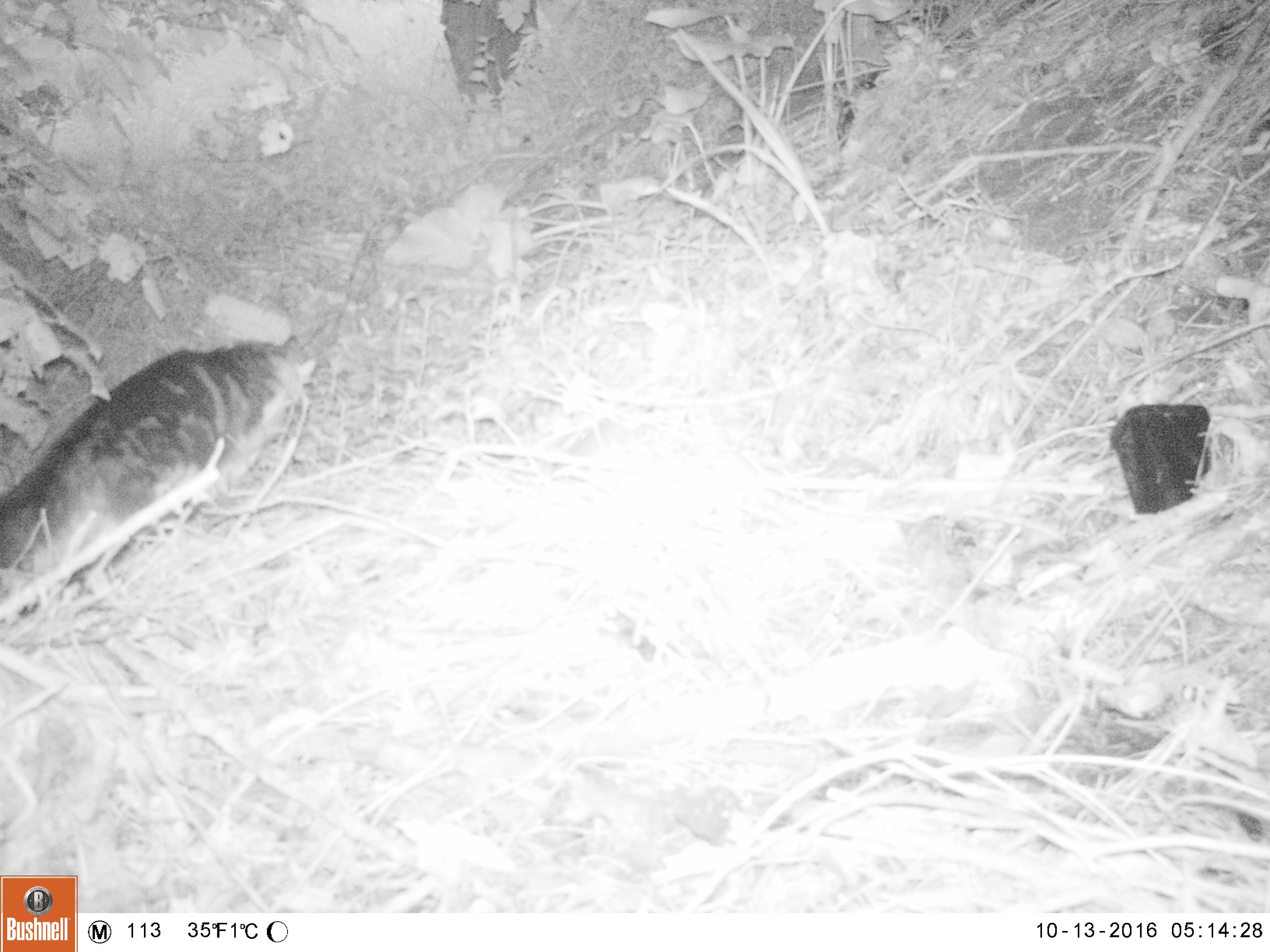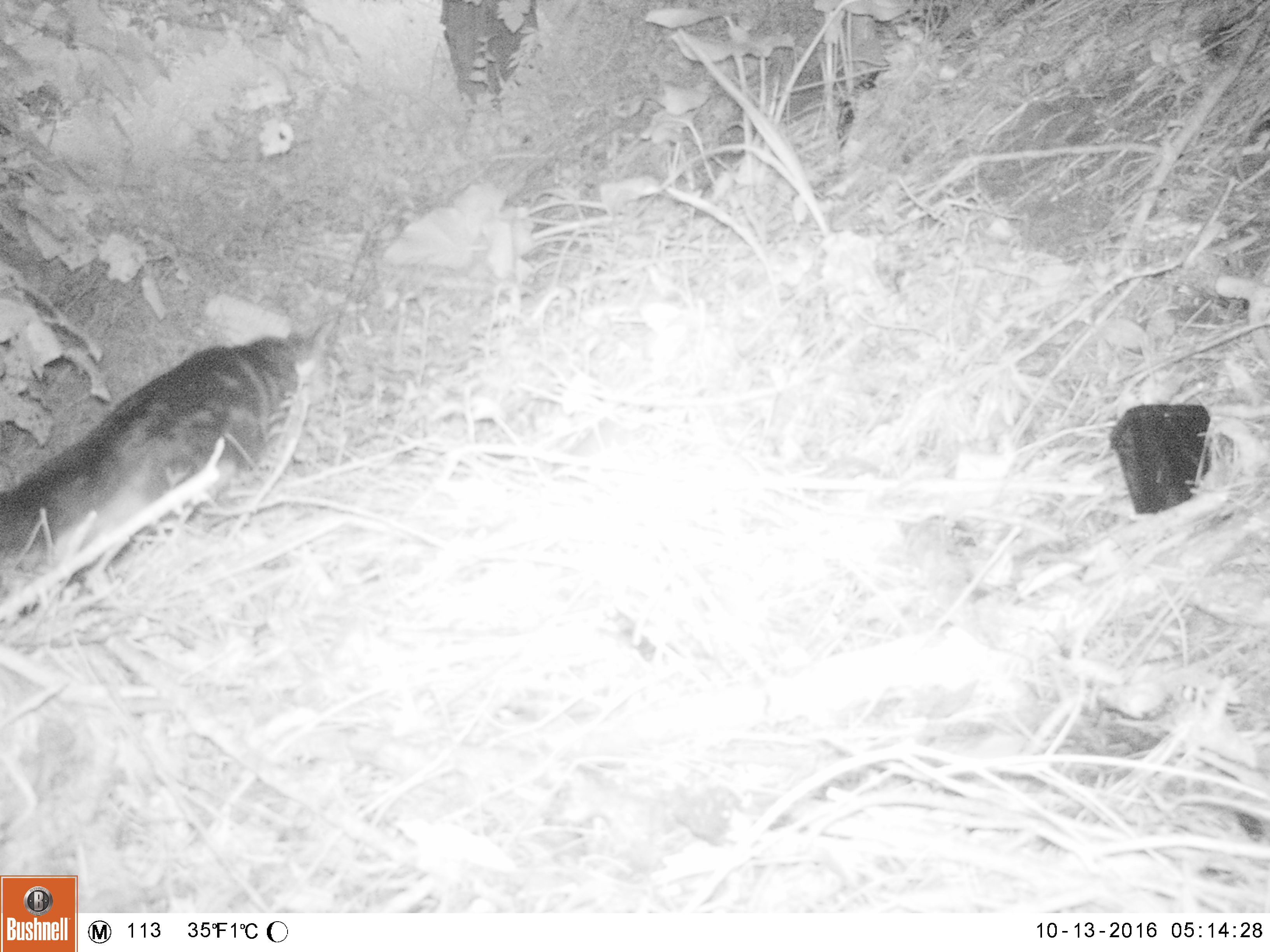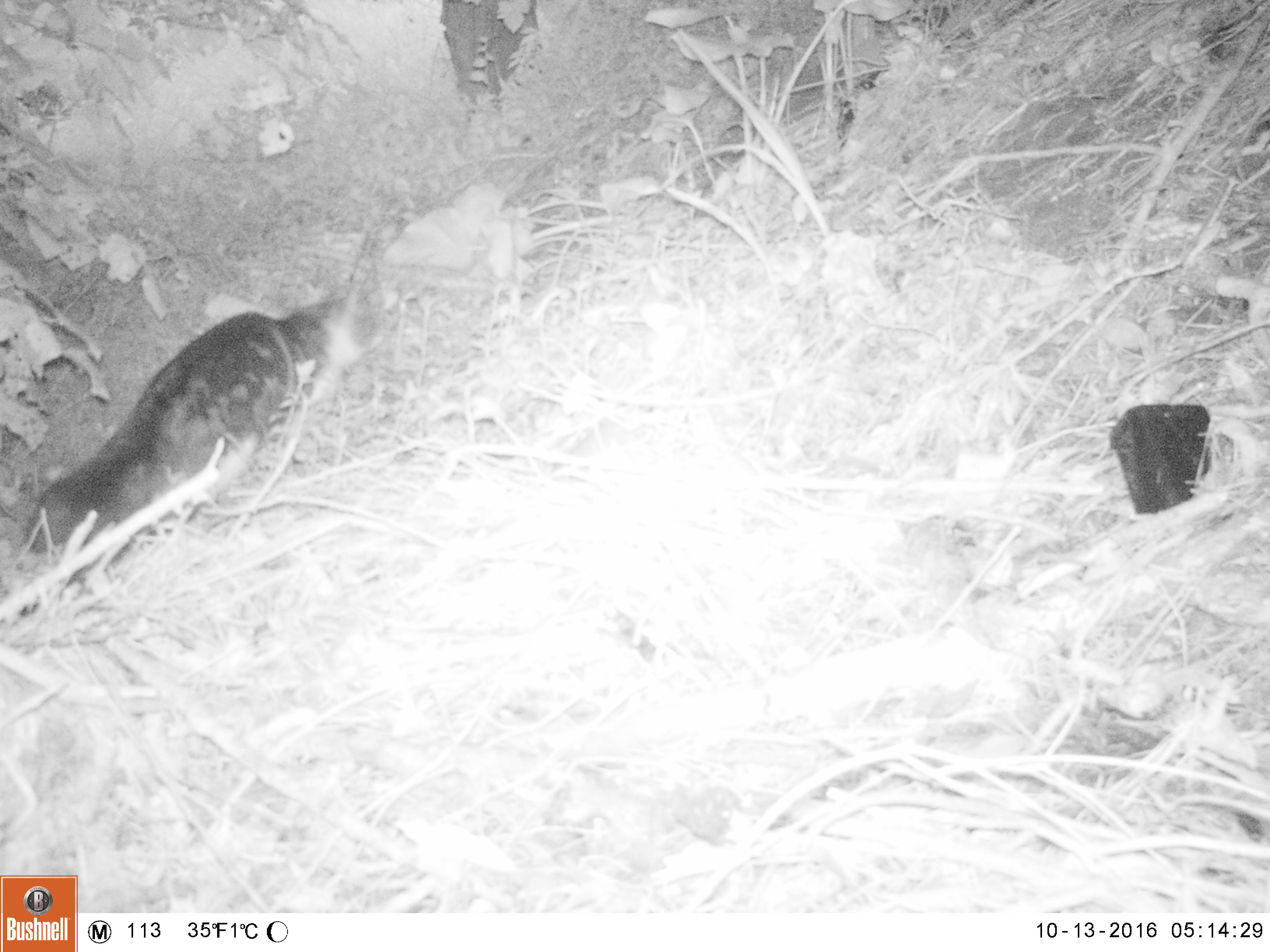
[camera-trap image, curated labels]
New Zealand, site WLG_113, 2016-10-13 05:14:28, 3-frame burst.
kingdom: Animalia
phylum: Chordata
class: Mammalia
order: Carnivora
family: Felidae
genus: Felis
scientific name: Felis catus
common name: domestic cat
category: cat